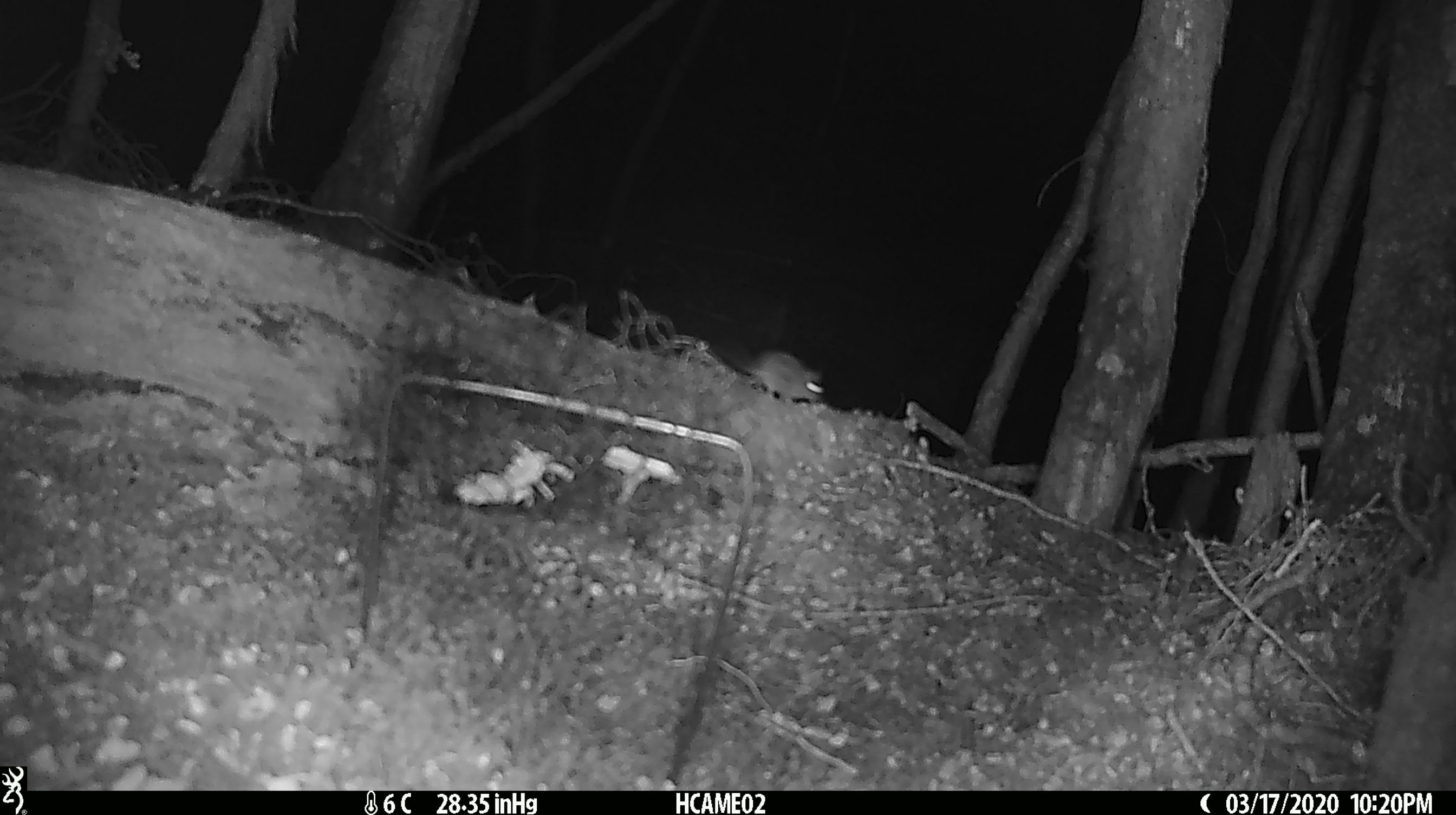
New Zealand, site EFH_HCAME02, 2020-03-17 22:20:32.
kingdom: Animalia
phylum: Chordata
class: Mammalia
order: Rodentia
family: Muridae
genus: Mus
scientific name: Mus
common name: mouse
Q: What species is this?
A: Mouse (Mus).